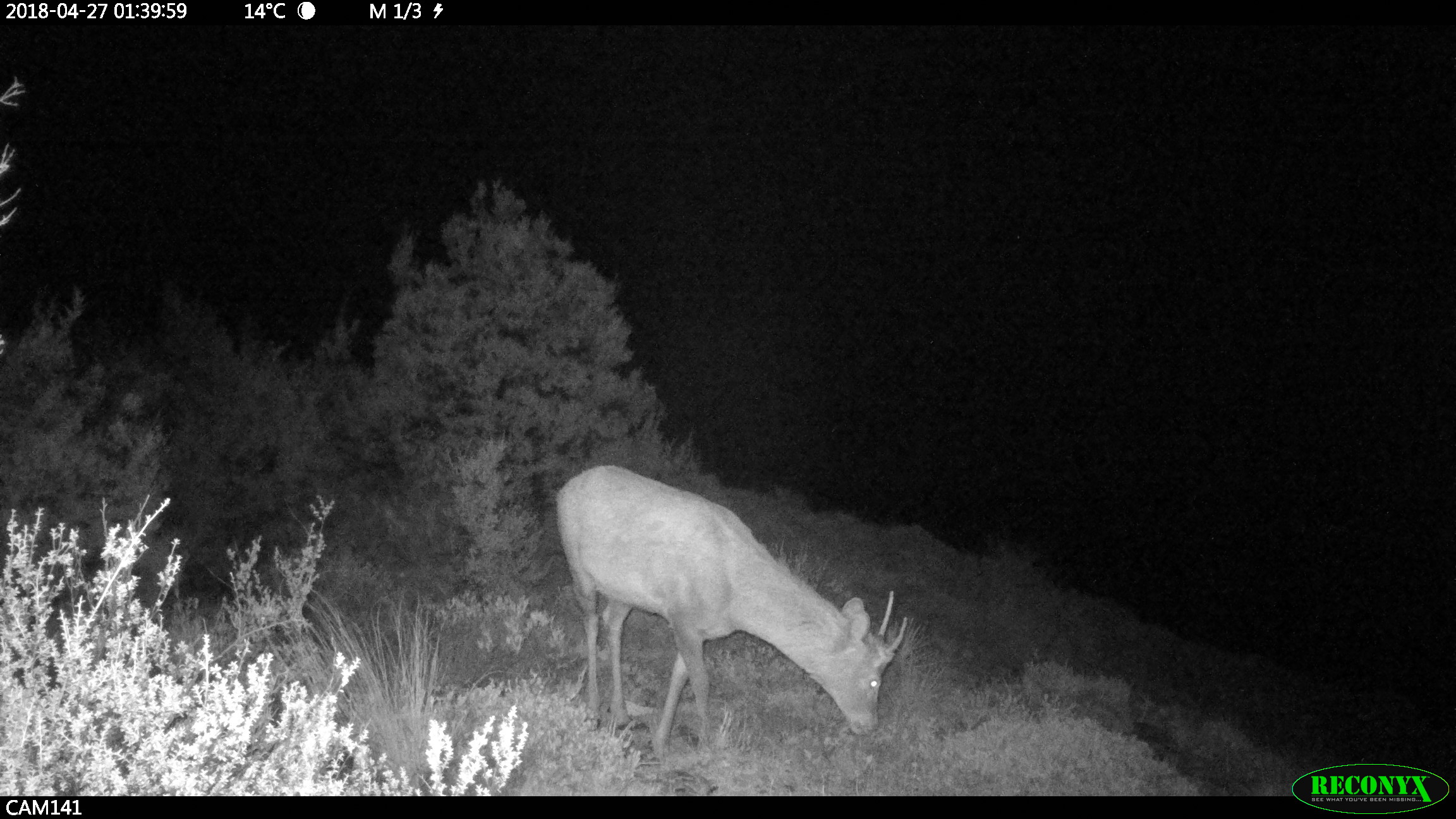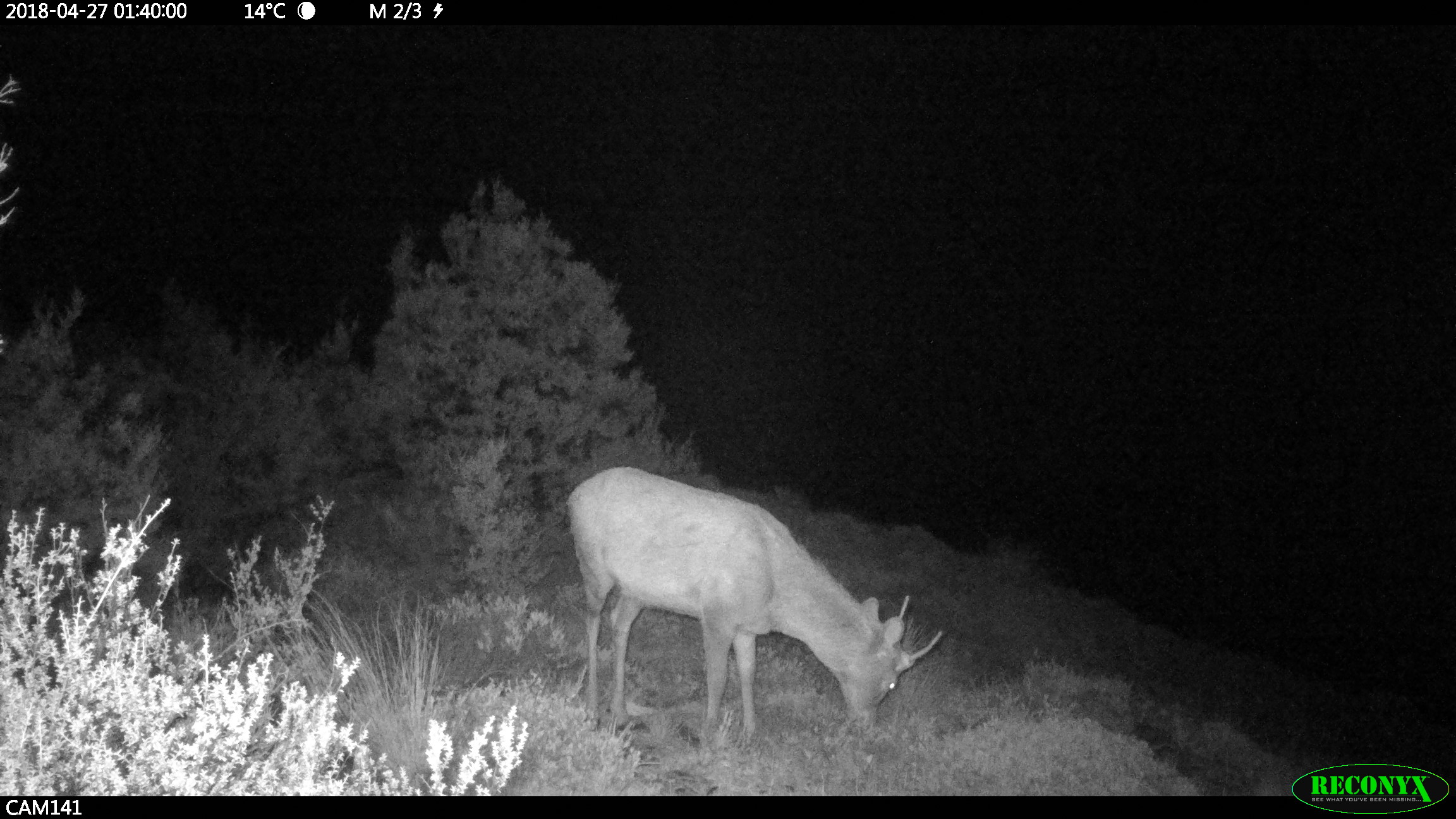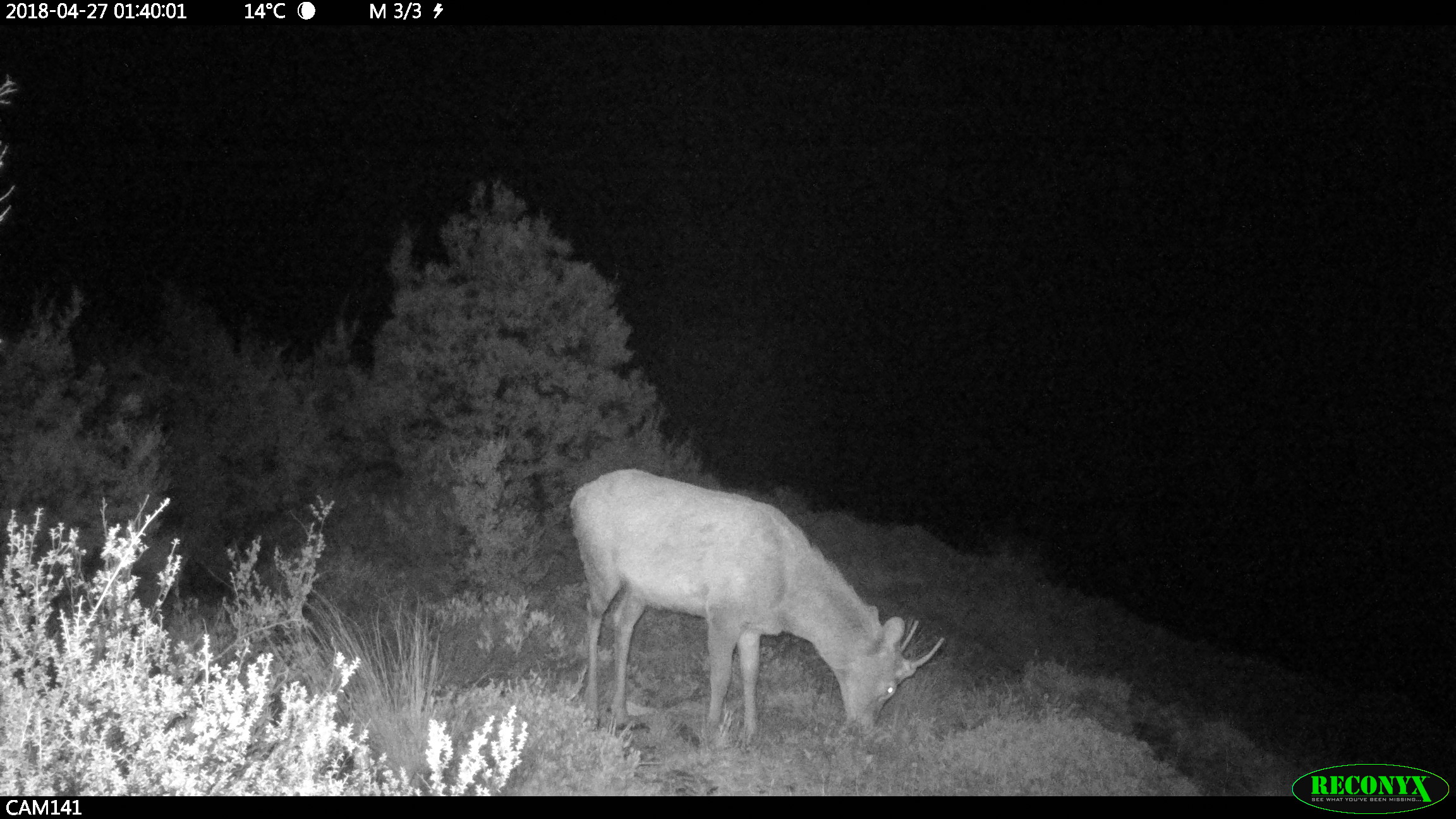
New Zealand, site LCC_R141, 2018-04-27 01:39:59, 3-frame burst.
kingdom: Animalia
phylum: Chordata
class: Mammalia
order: Artiodactyla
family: Cervidae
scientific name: Cervidae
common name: deer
Deer (Cervidae).